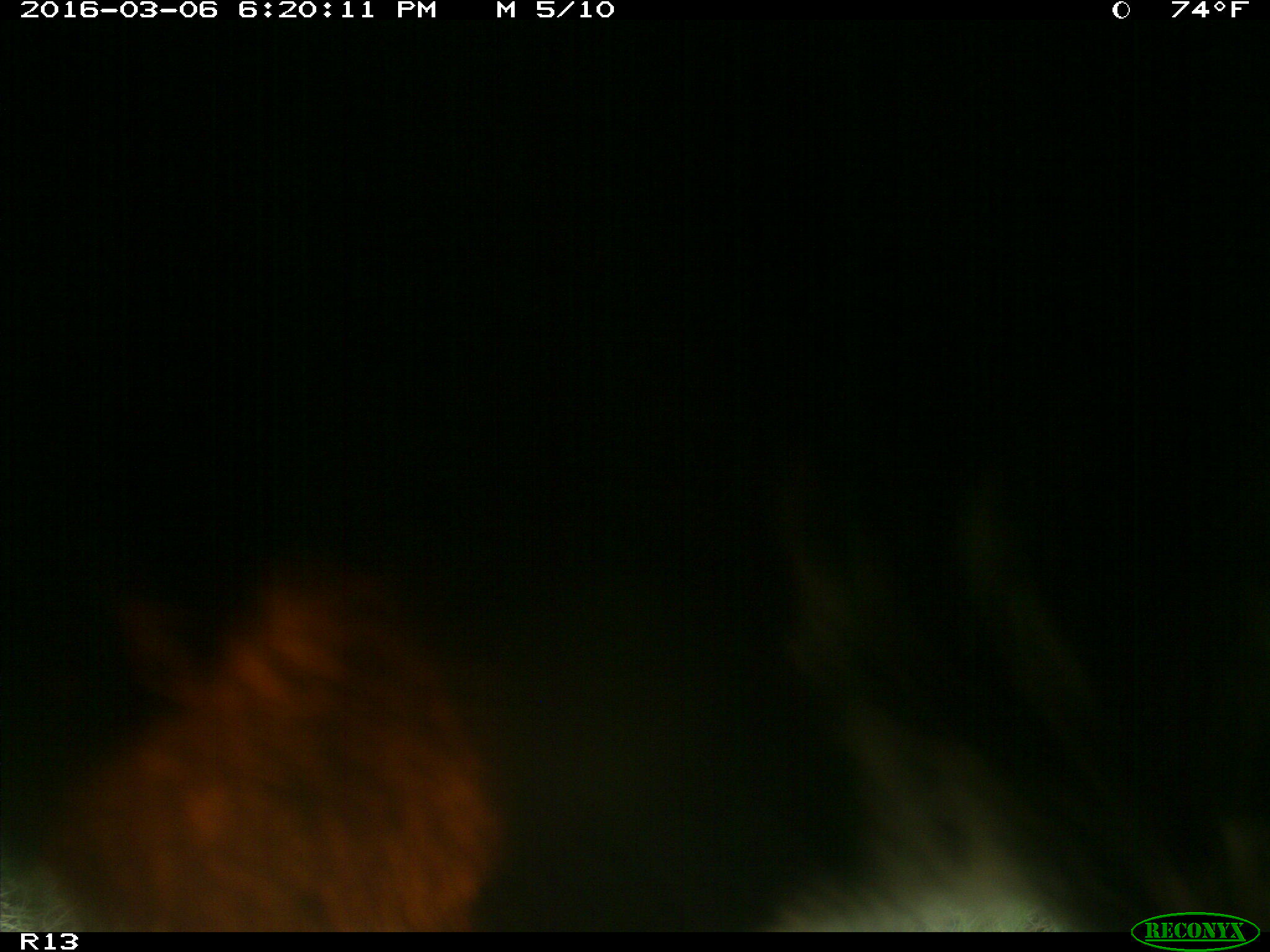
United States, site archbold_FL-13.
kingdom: Animalia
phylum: Chordata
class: Mammalia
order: Artiodactyla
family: Bovidae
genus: Bos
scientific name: Bos taurus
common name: domestic cow